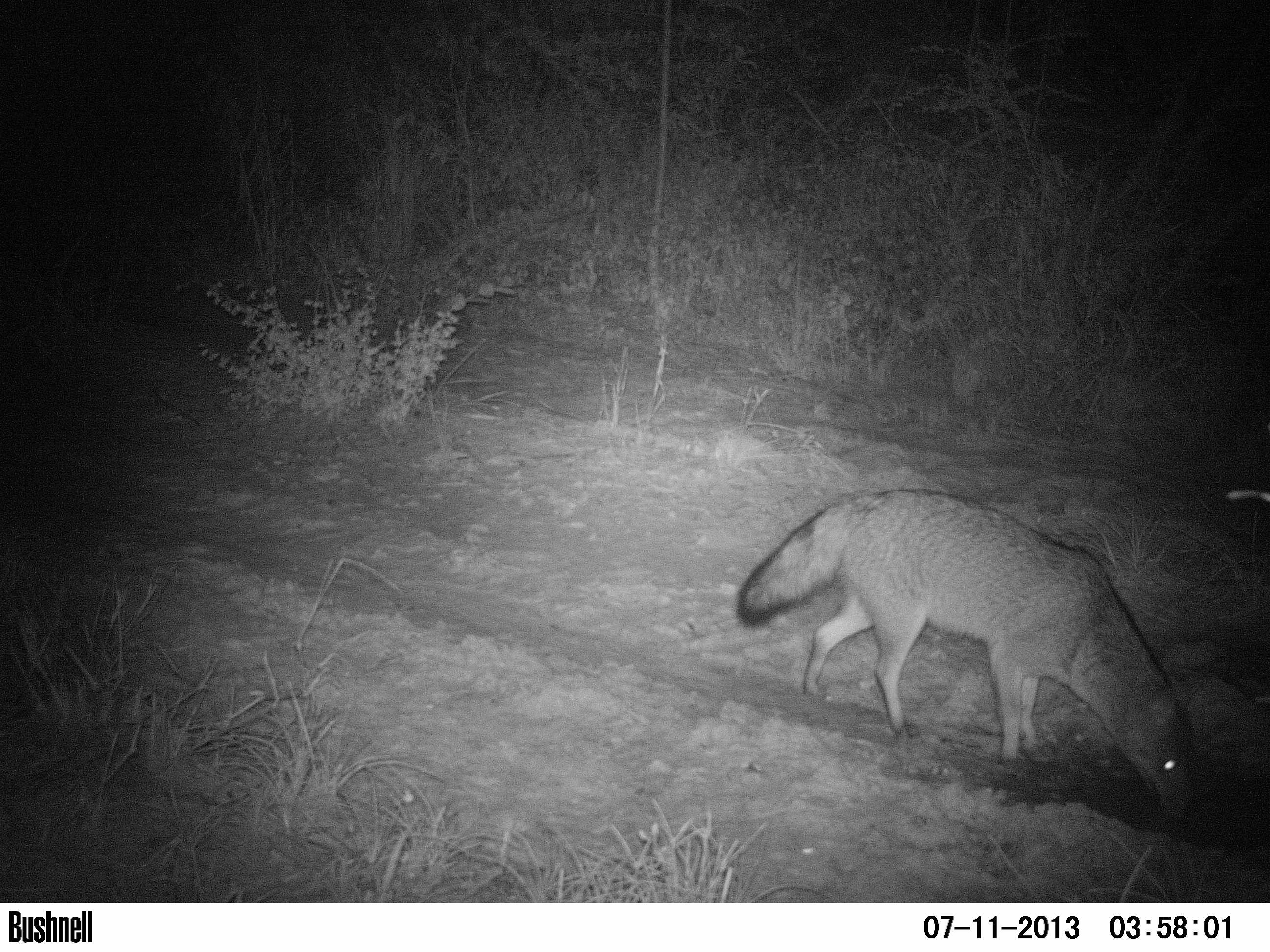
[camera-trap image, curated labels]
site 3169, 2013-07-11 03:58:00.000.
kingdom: Animalia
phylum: Chordata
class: Mammalia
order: Carnivora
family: Canidae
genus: Cerdocyon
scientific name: Cerdocyon thous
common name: crab-eating fox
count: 1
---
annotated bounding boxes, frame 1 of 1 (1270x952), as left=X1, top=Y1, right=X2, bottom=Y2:
cerdocyon thous: left=735, top=486, right=1197, bottom=818